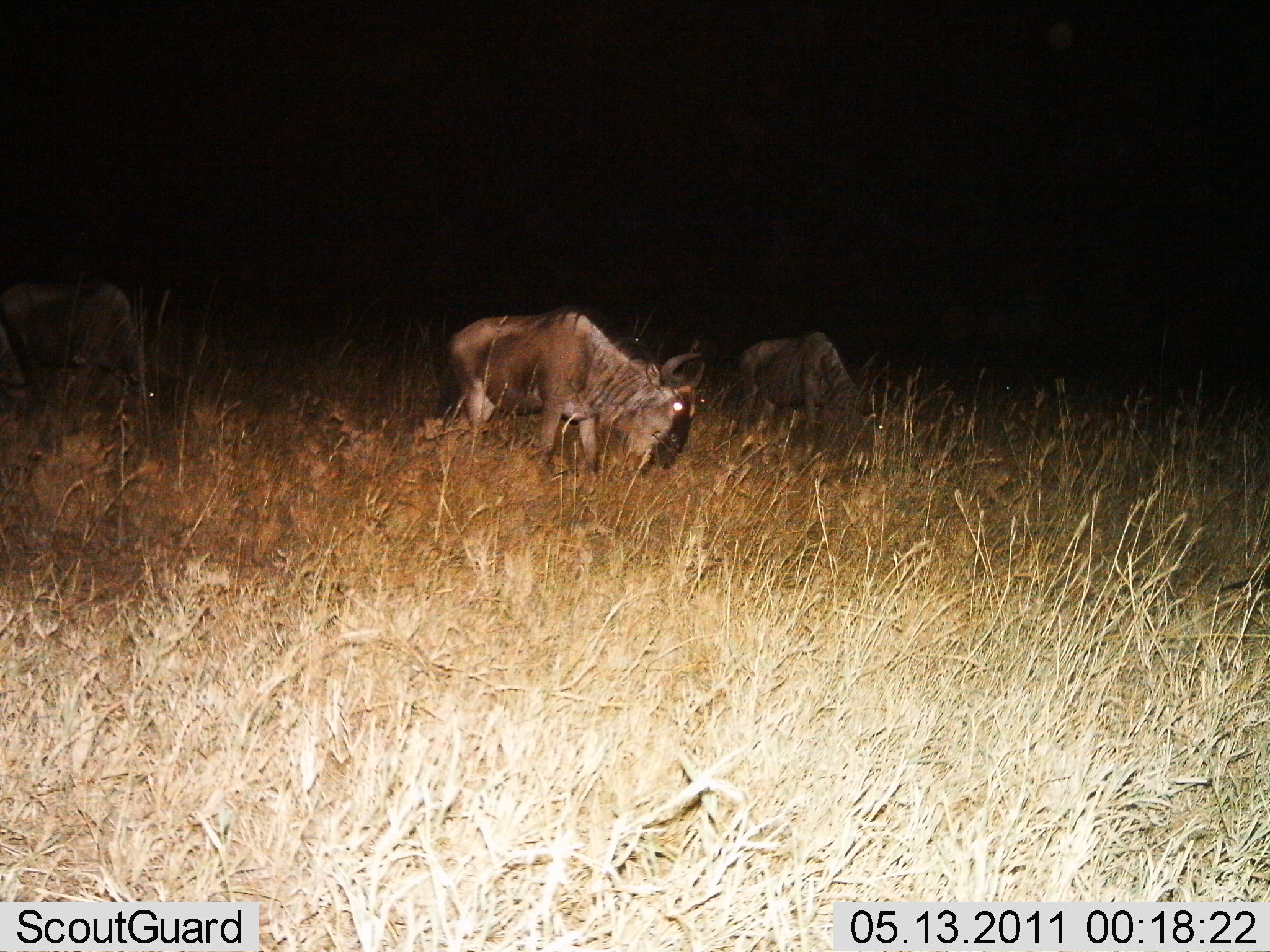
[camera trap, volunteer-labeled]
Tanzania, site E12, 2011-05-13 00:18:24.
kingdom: Animalia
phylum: Chordata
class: Mammalia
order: Artiodactyla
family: Bovidae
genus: Connochaetes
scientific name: Connochaetes taurinus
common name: blue wildebeest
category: wildebeest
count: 3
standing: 30%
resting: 0%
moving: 20%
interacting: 0%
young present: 0%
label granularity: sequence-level